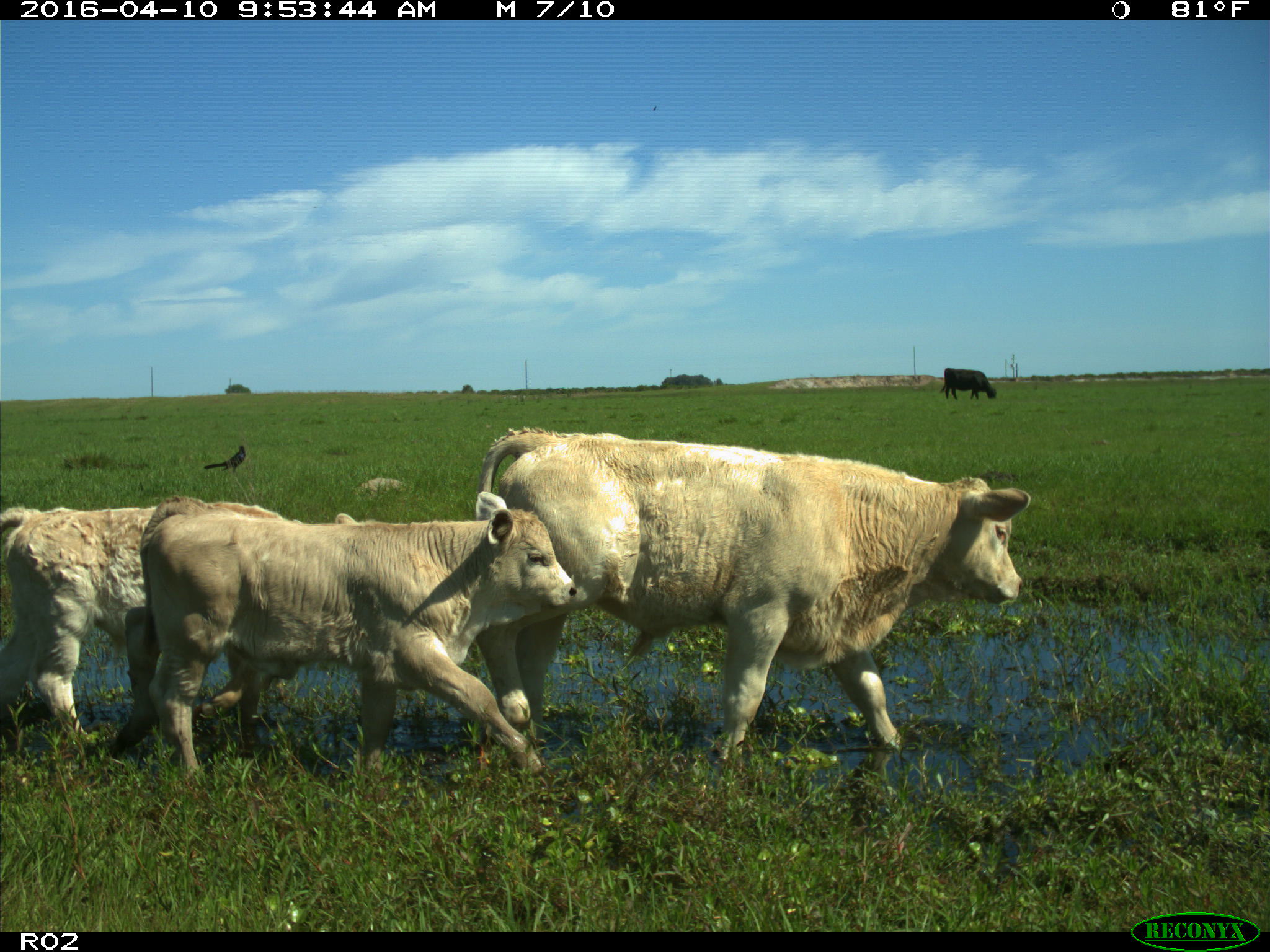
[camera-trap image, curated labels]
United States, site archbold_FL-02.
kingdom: Animalia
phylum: Chordata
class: Mammalia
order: Artiodactyla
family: Bovidae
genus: Bos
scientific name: Bos taurus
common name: domestic cow